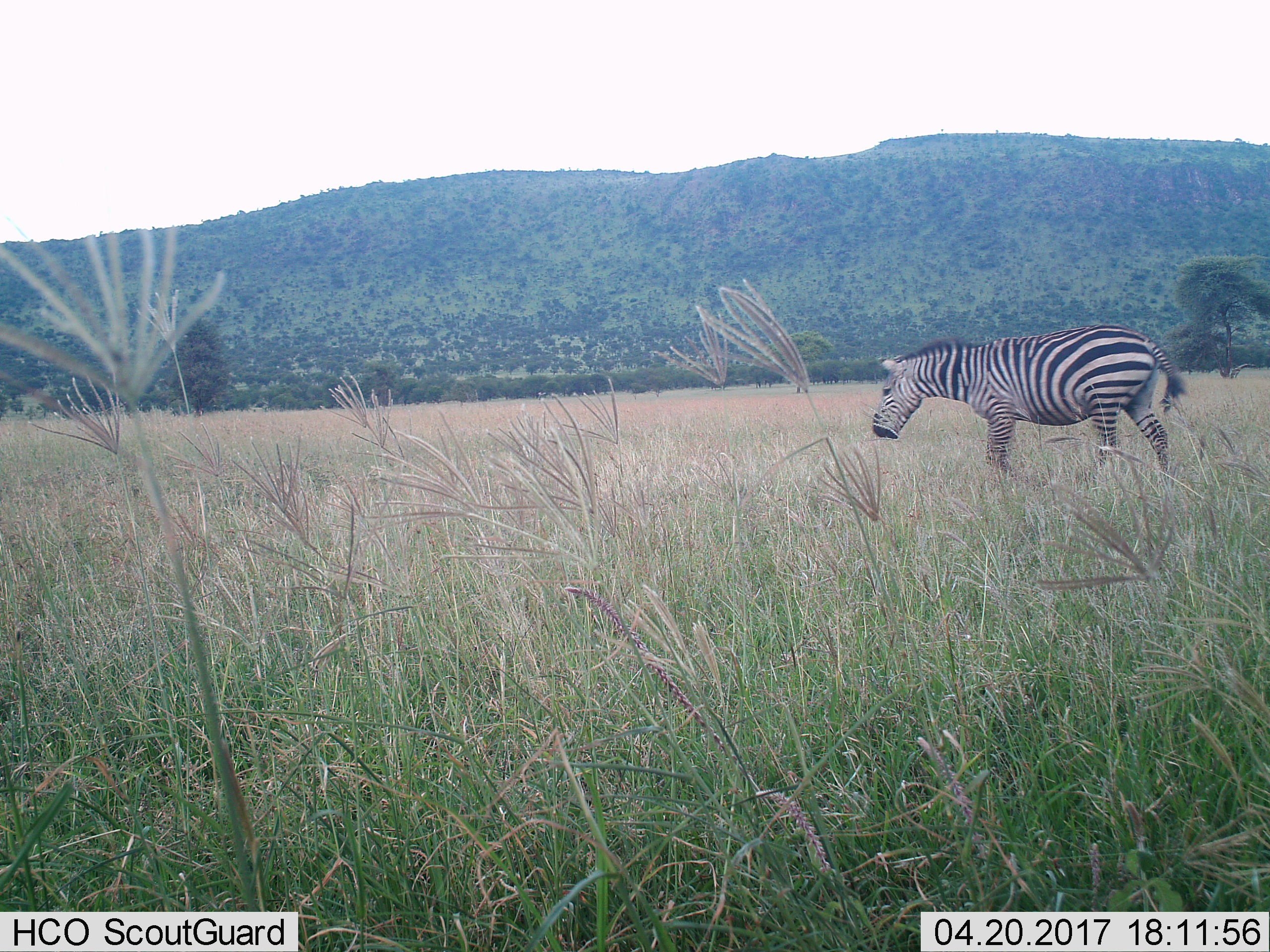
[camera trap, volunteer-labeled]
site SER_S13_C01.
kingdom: Animalia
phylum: Chordata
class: Mammalia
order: Perissodactyla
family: Equidae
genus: Equus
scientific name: Equus quagga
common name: plains zebra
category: zebraplains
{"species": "zebraplains (plains zebra) (Equus quagga)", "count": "1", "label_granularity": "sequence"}